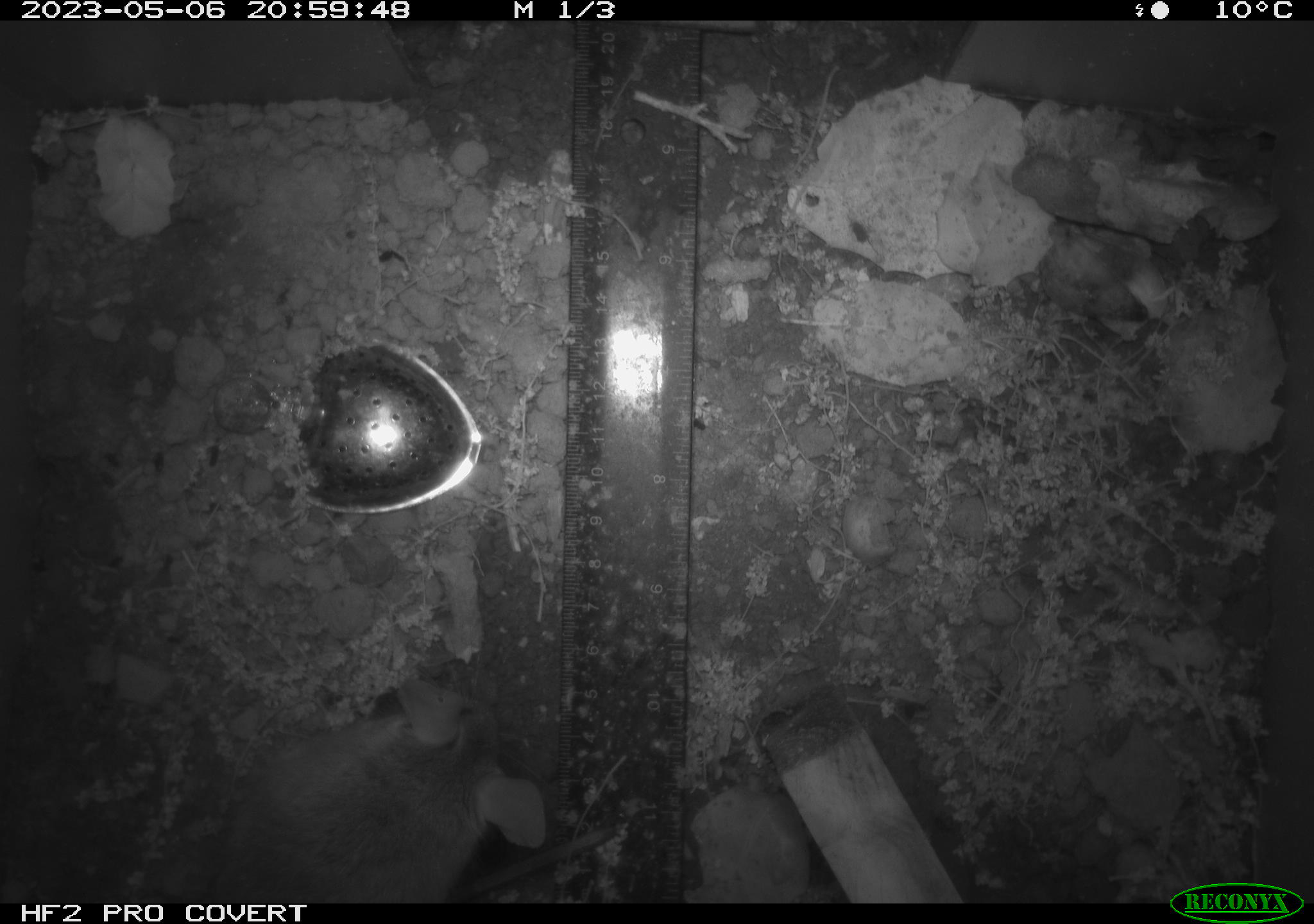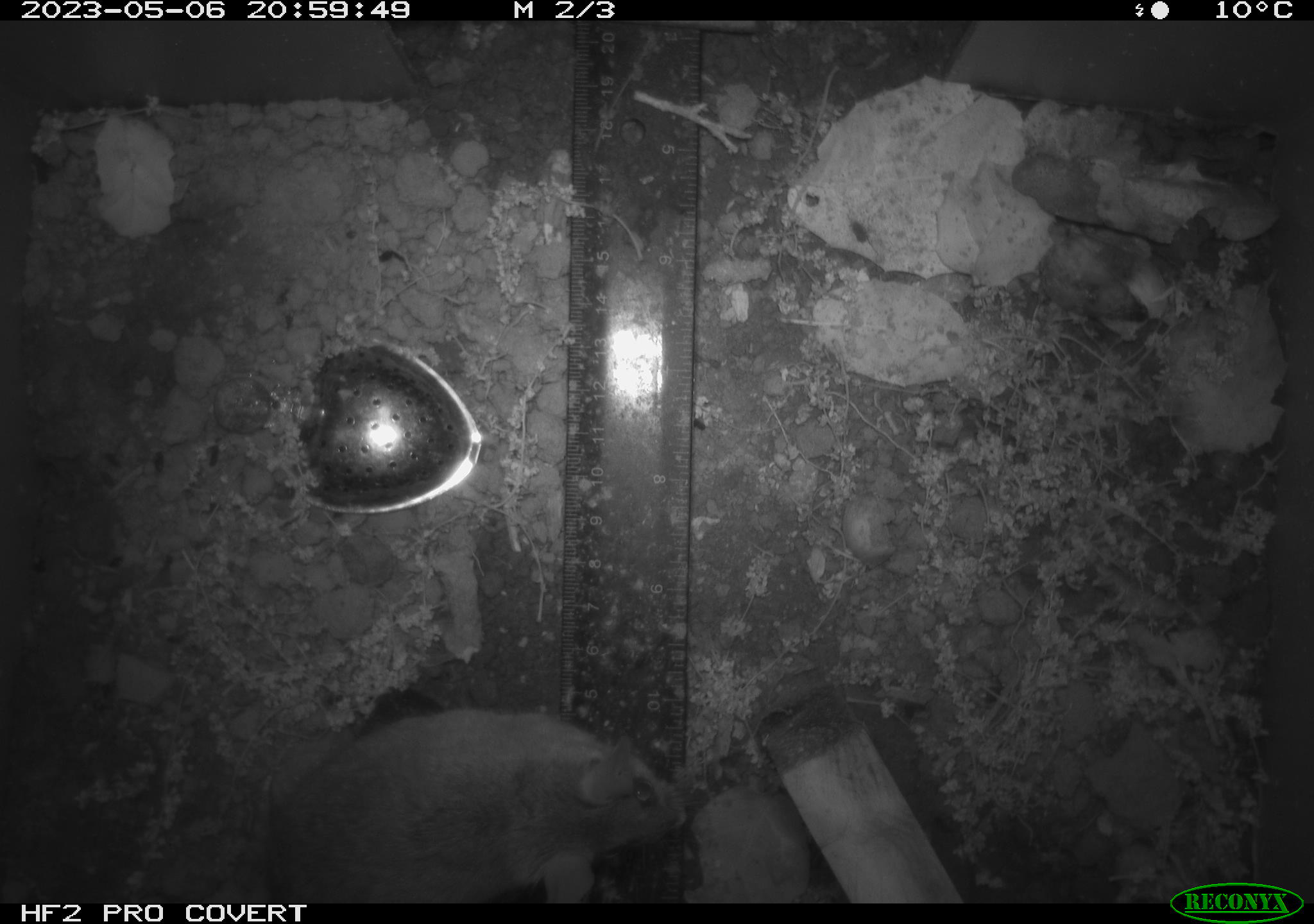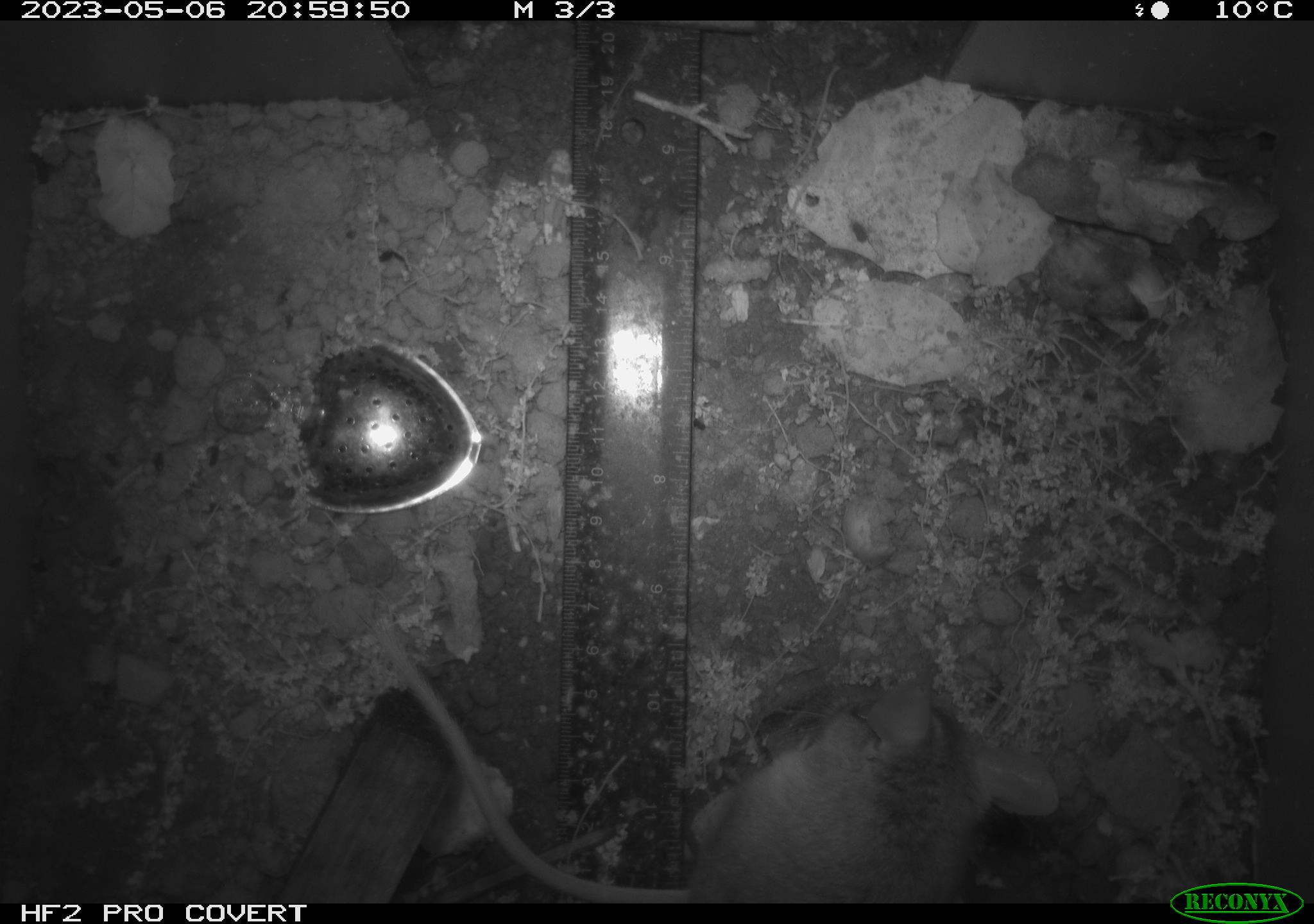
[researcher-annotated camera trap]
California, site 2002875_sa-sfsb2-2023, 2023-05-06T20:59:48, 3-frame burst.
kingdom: Animalia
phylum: Chordata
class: Mammalia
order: Rodentia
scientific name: Rodentia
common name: mouse species